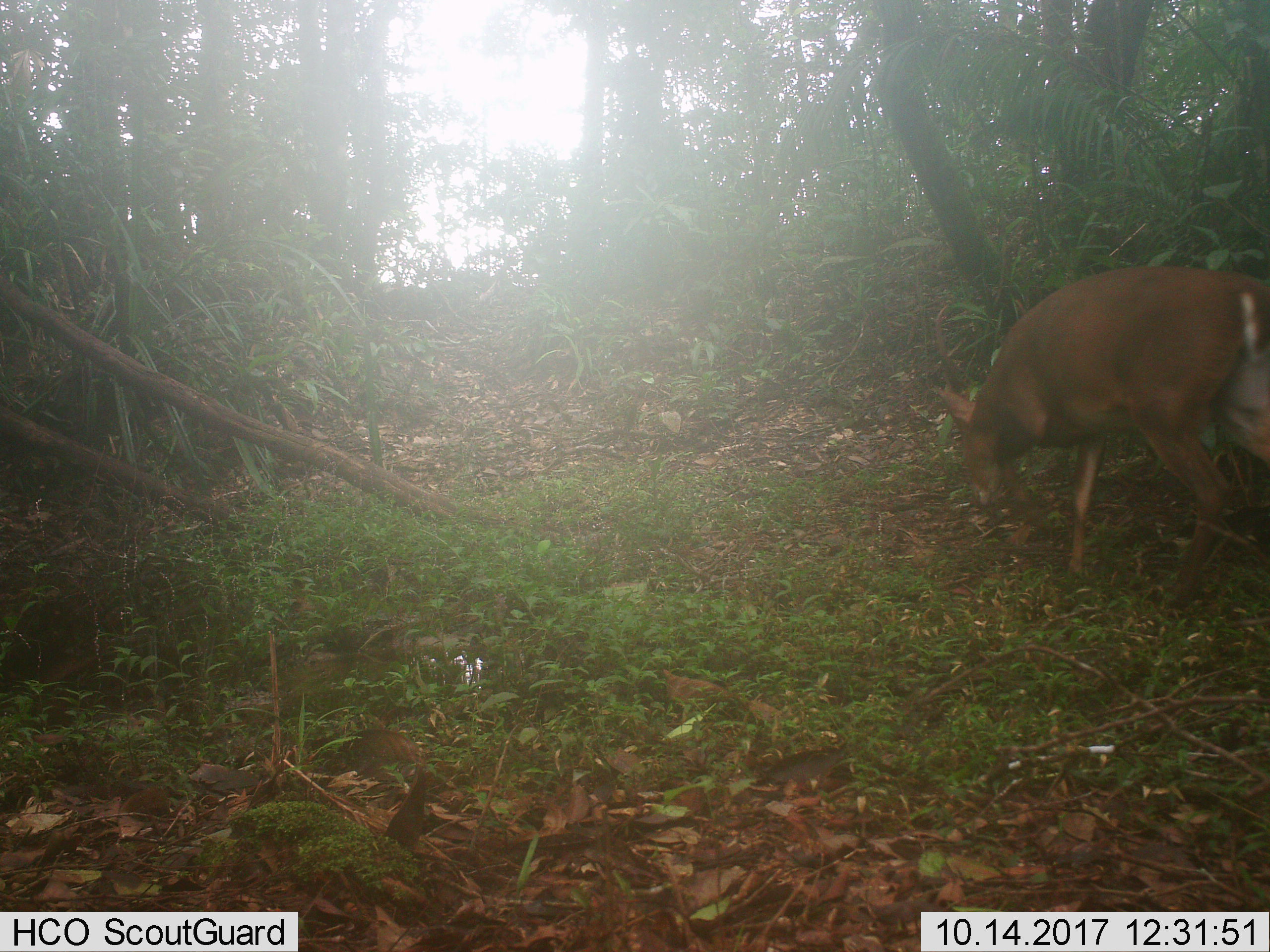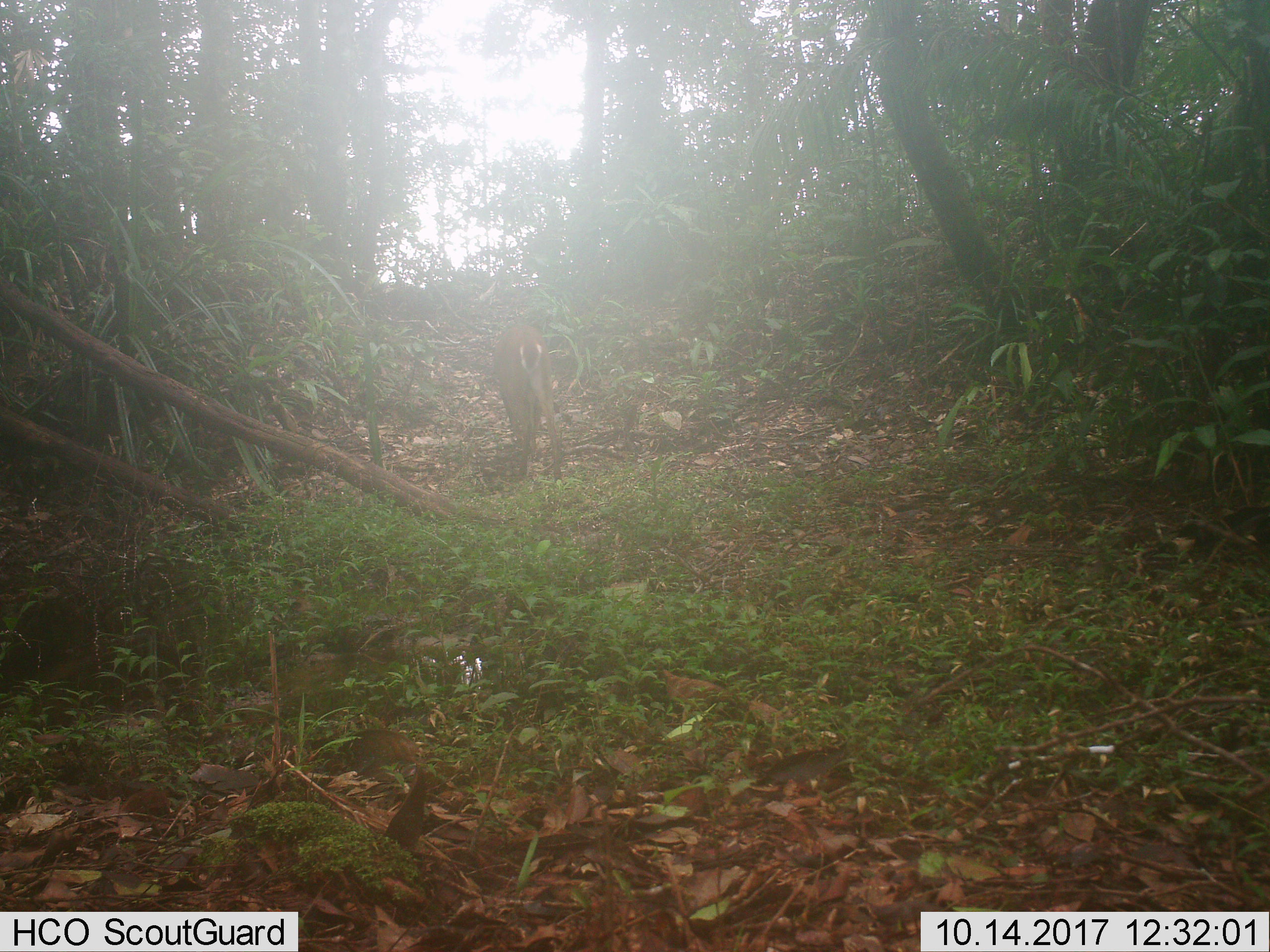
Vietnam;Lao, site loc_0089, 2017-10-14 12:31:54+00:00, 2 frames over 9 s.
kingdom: Animalia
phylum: Chordata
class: Mammalia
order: Artiodactyla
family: Cervidae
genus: Muntiacus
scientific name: Muntiacus vuquangensis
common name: large-antlered muntjac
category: large antlered muntjac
Large antlered muntjac (large-antlered muntjac) (Muntiacus vuquangensis). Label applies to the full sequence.